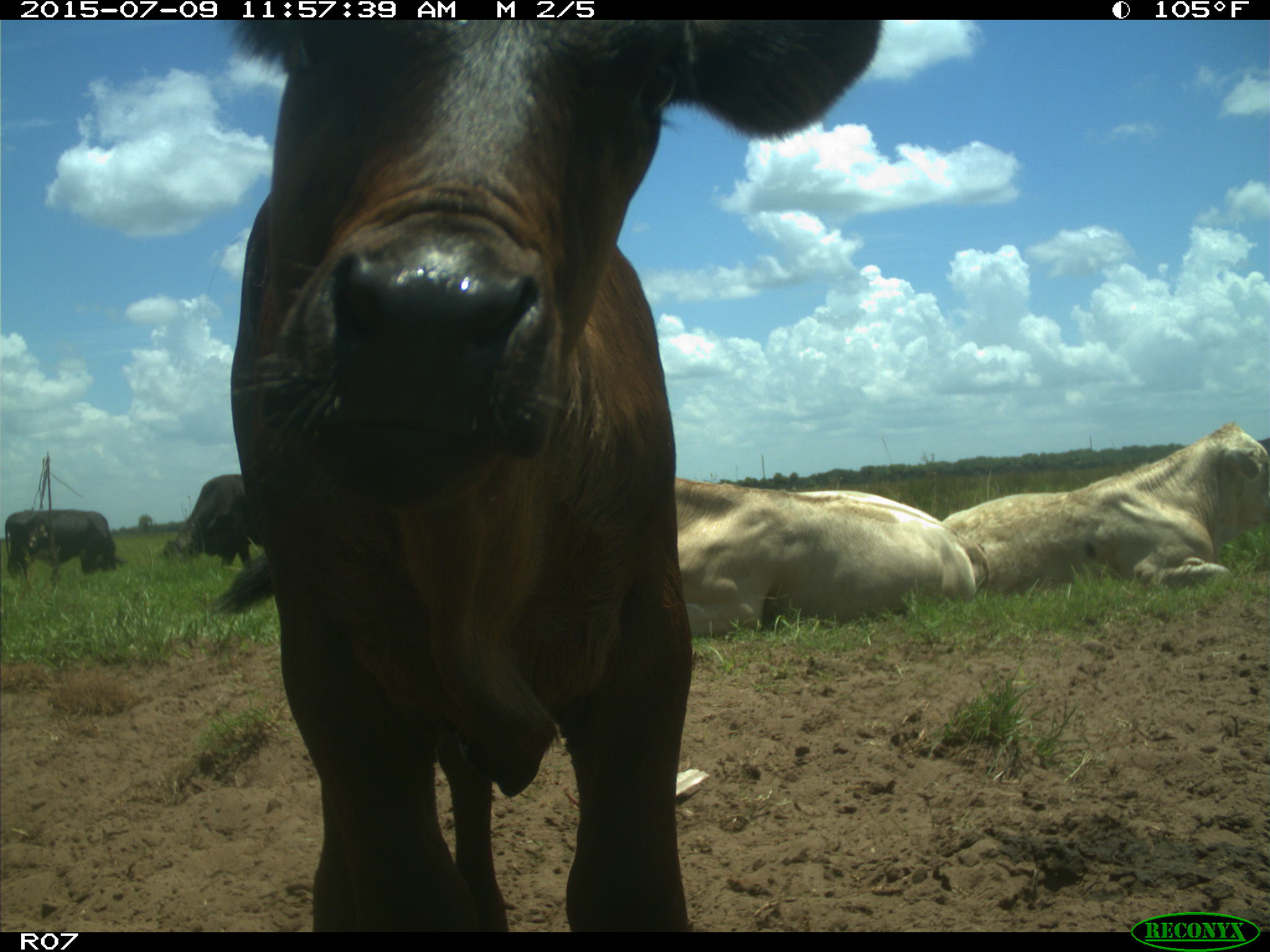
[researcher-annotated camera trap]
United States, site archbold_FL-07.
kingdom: Animalia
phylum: Chordata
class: Mammalia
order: Artiodactyla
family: Bovidae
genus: Bos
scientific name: Bos taurus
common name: domestic cow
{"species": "Bos taurus (domestic cow)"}